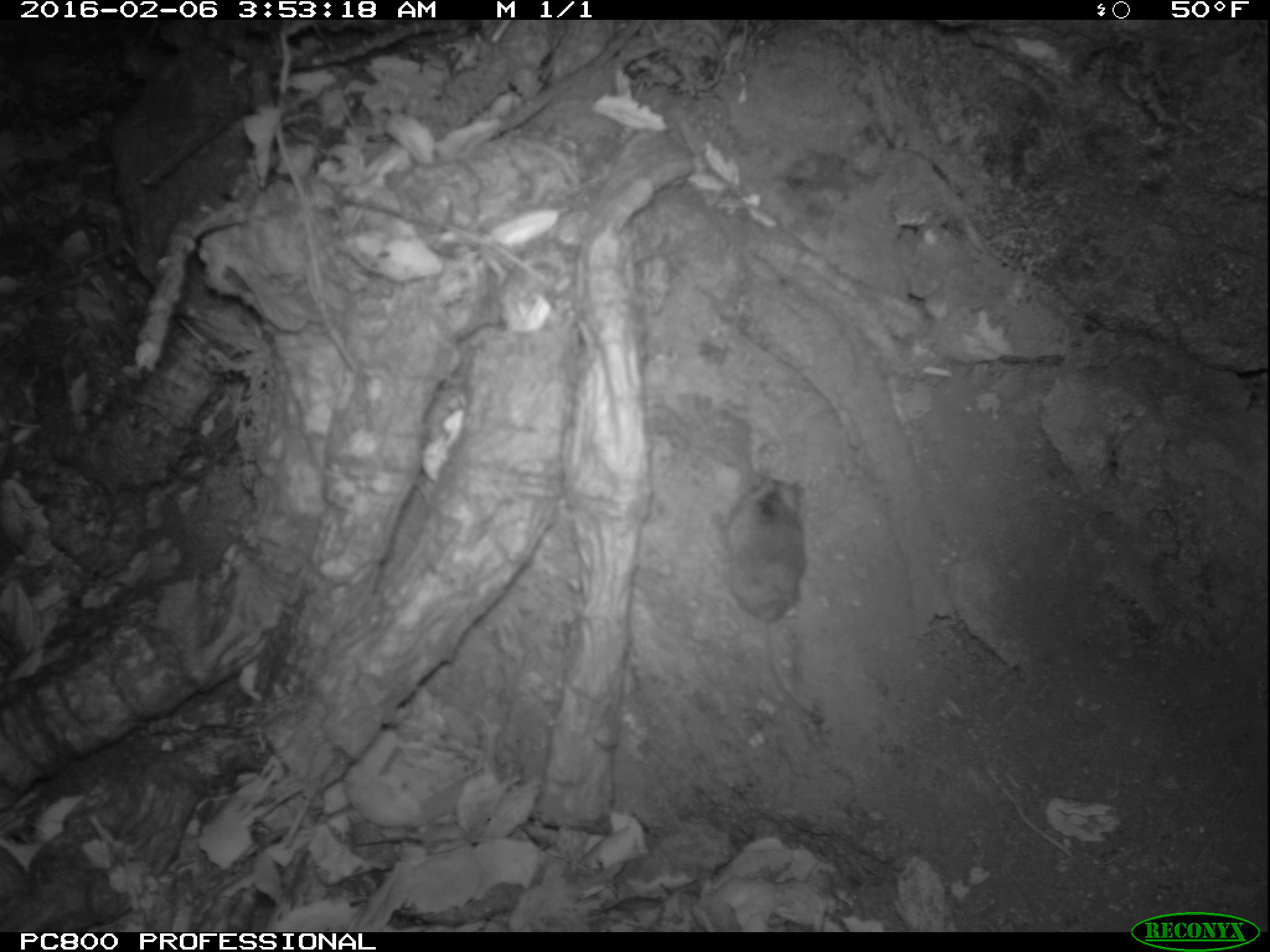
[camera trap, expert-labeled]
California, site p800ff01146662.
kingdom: Animalia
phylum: Chordata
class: Mammalia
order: Rodentia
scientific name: Rodentia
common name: rodent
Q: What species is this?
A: Rodent (Rodentia).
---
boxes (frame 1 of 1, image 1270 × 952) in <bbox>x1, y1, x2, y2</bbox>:
rodent: <bbox>706, 467, 825, 723</bbox>